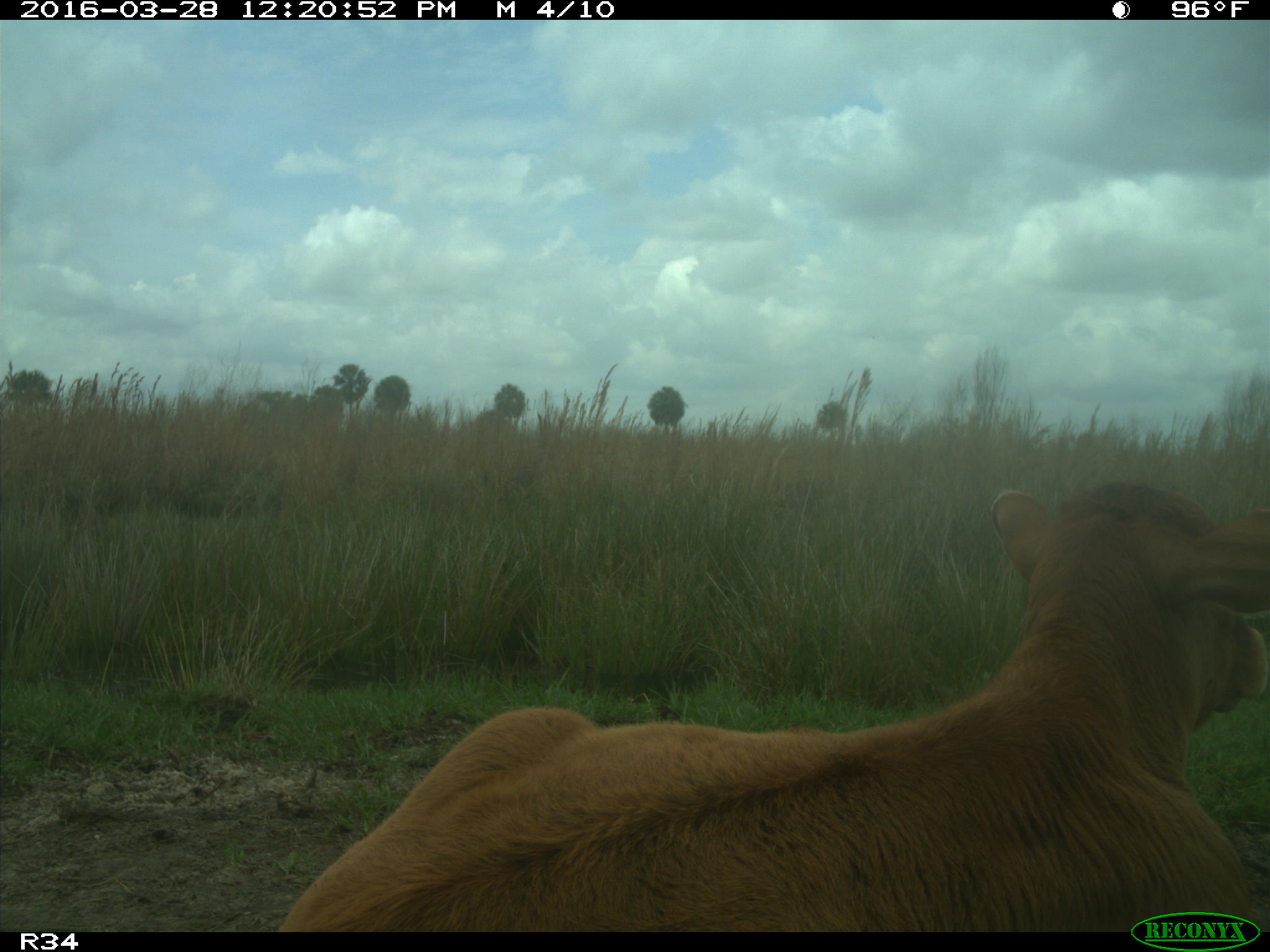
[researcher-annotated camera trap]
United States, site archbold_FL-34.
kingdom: Animalia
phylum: Chordata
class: Mammalia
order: Artiodactyla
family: Bovidae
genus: Bos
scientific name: Bos taurus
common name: domestic cow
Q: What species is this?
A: Bos taurus (domestic cow).